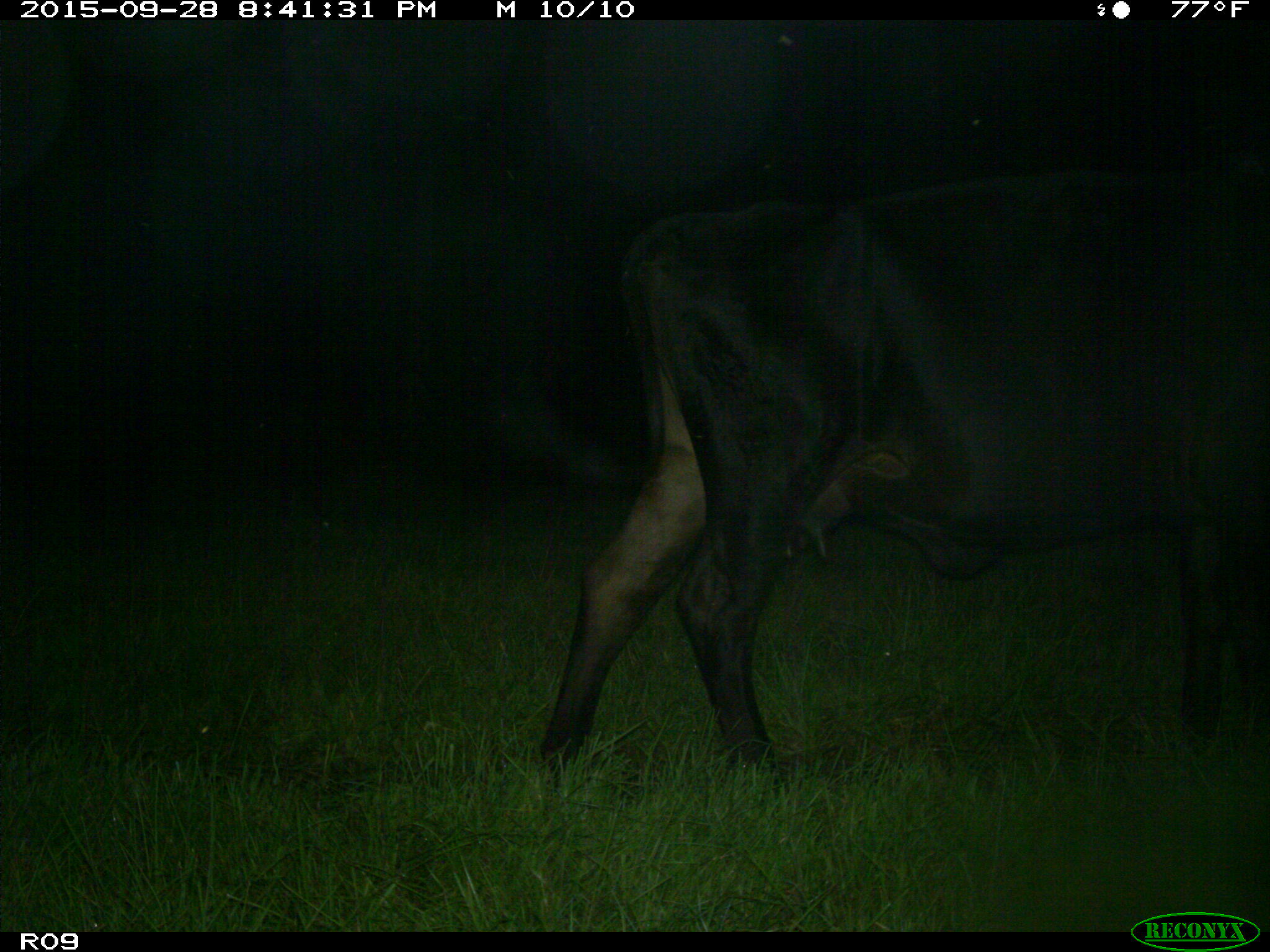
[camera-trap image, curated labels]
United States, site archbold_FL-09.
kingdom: Animalia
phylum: Chordata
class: Mammalia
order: Artiodactyla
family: Bovidae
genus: Bos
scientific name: Bos taurus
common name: domestic cow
Bos taurus (domestic cow).